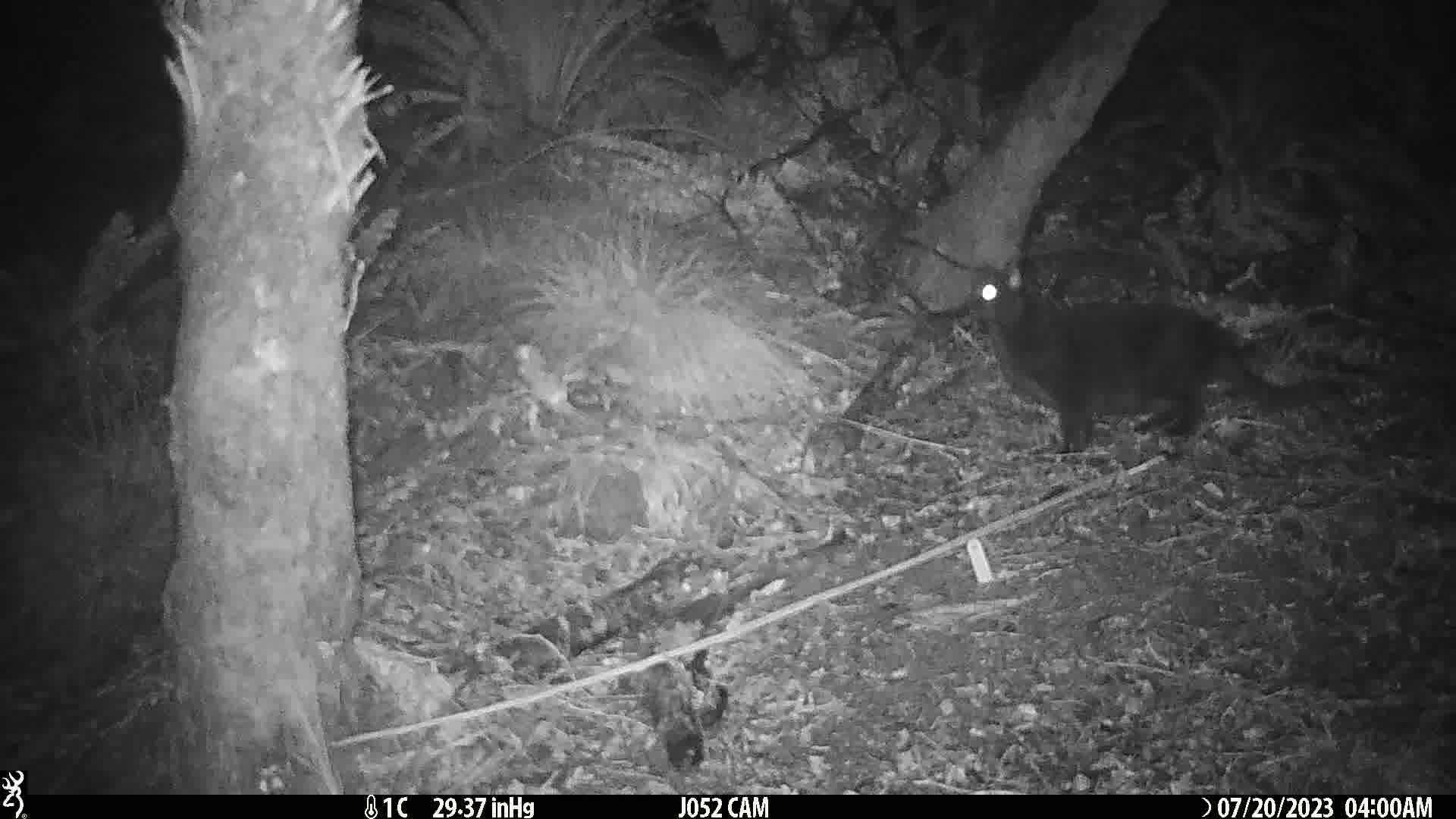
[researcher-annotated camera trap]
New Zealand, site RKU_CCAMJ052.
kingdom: Animalia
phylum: Chordata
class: Mammalia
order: Carnivora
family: Felidae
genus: Felis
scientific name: Felis catus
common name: domestic cat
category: cat